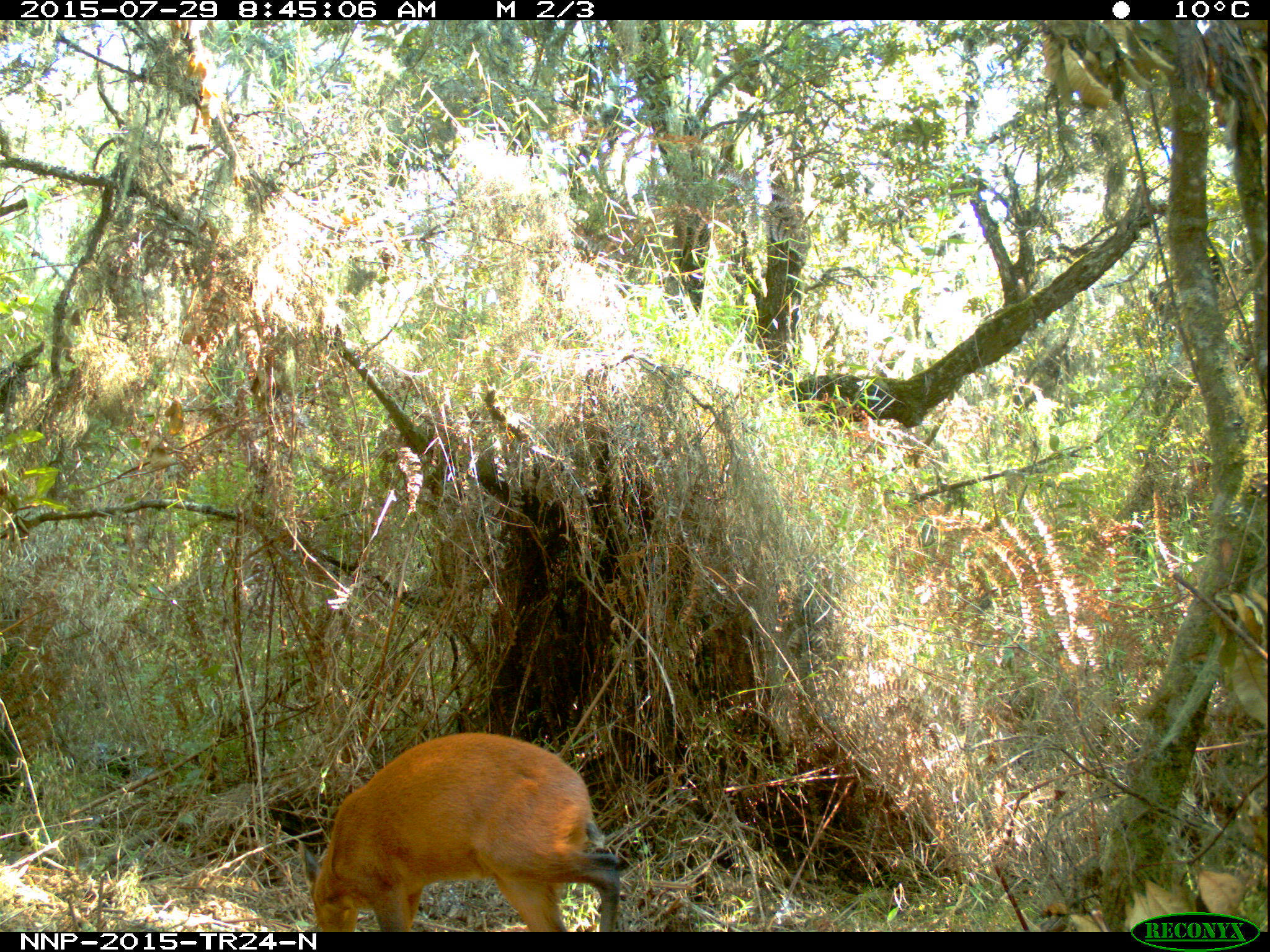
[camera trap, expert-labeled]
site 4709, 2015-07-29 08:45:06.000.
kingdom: Animalia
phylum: Chordata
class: Mammalia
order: Artiodactyla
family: Bovidae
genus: Cephalophus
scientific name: Cephalophus nigrifrons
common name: black-fronted duiker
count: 1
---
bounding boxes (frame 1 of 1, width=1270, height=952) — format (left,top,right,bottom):
cephalophus nigrifrons: (297,730,623,932)